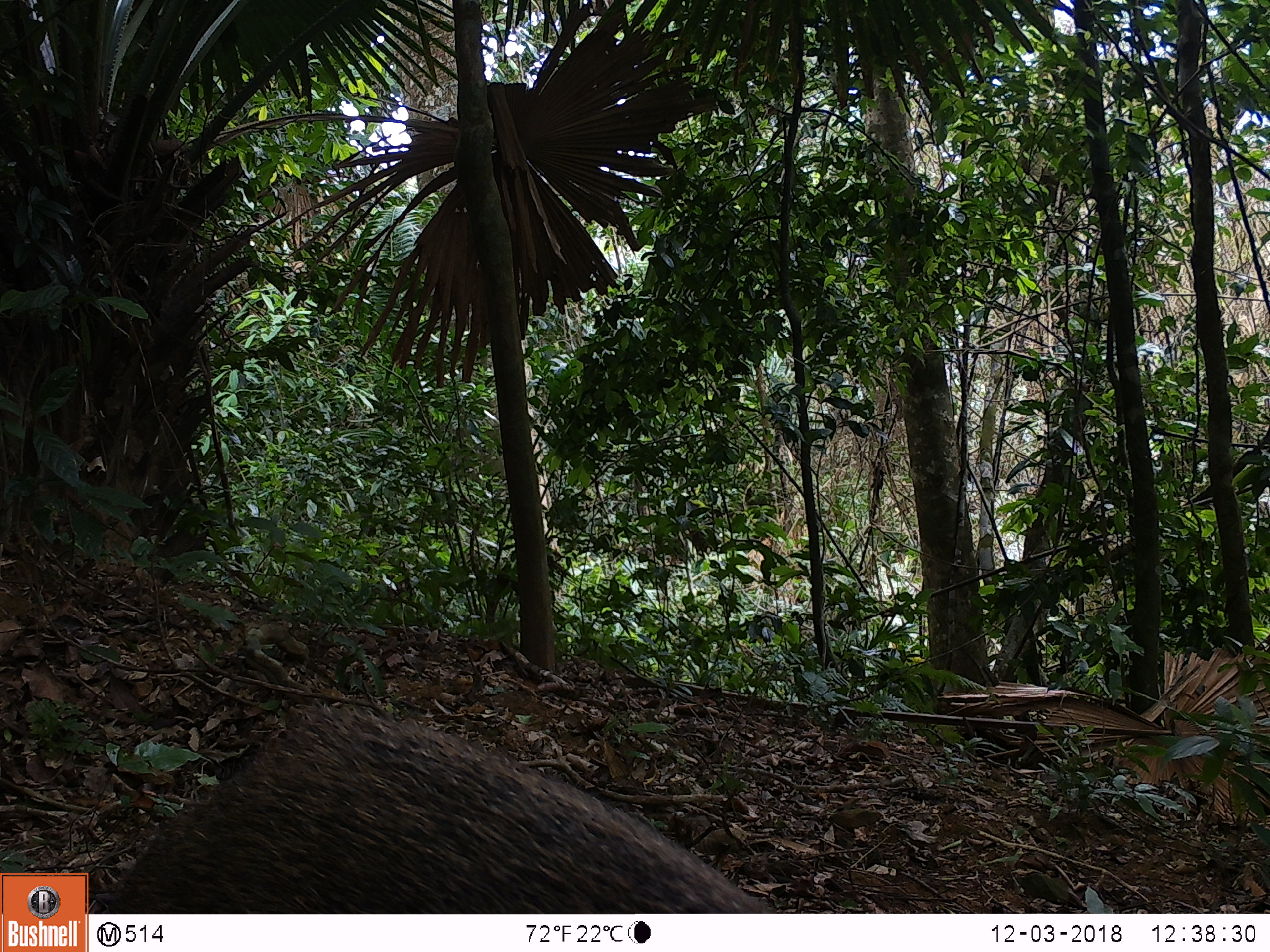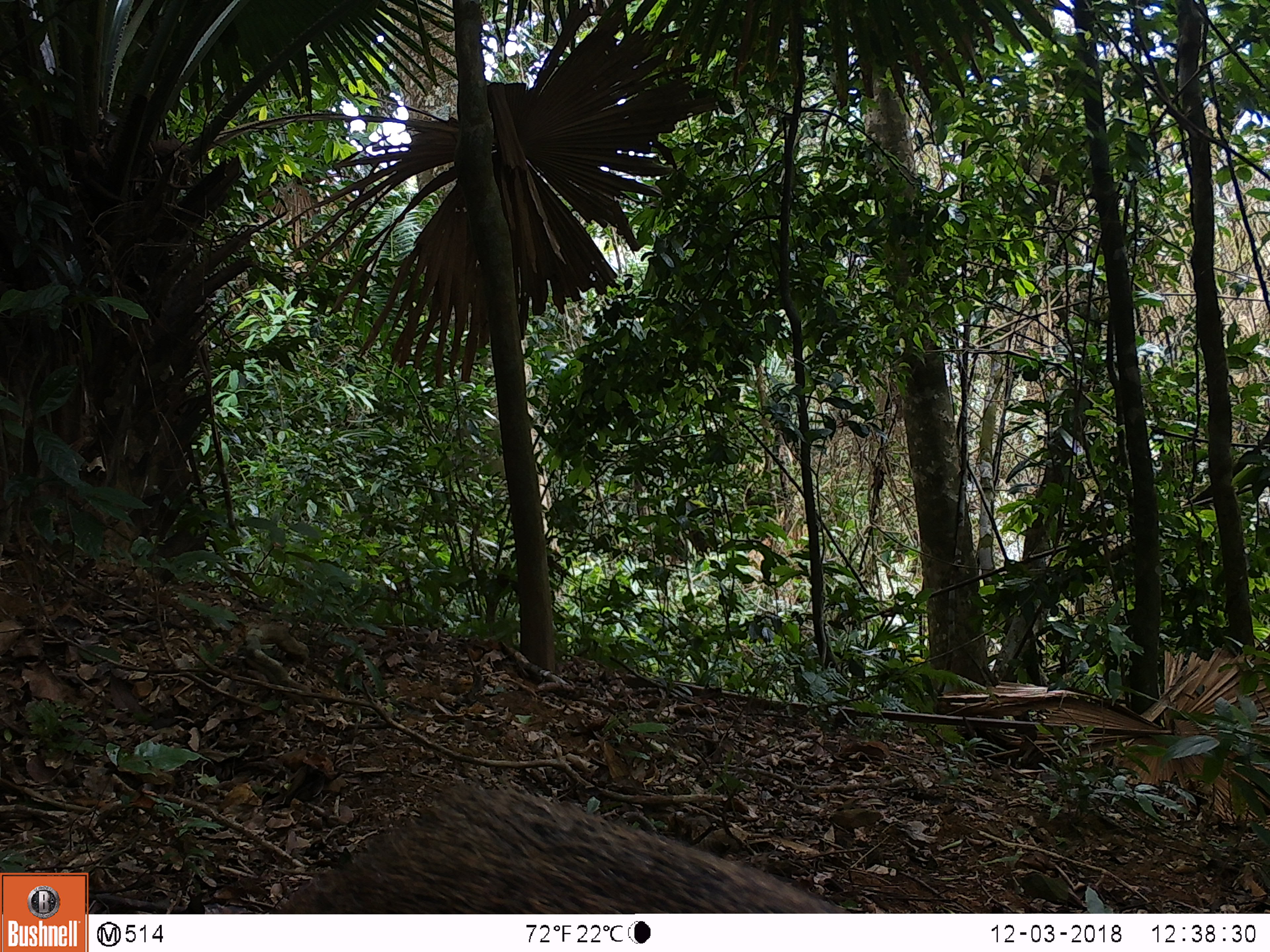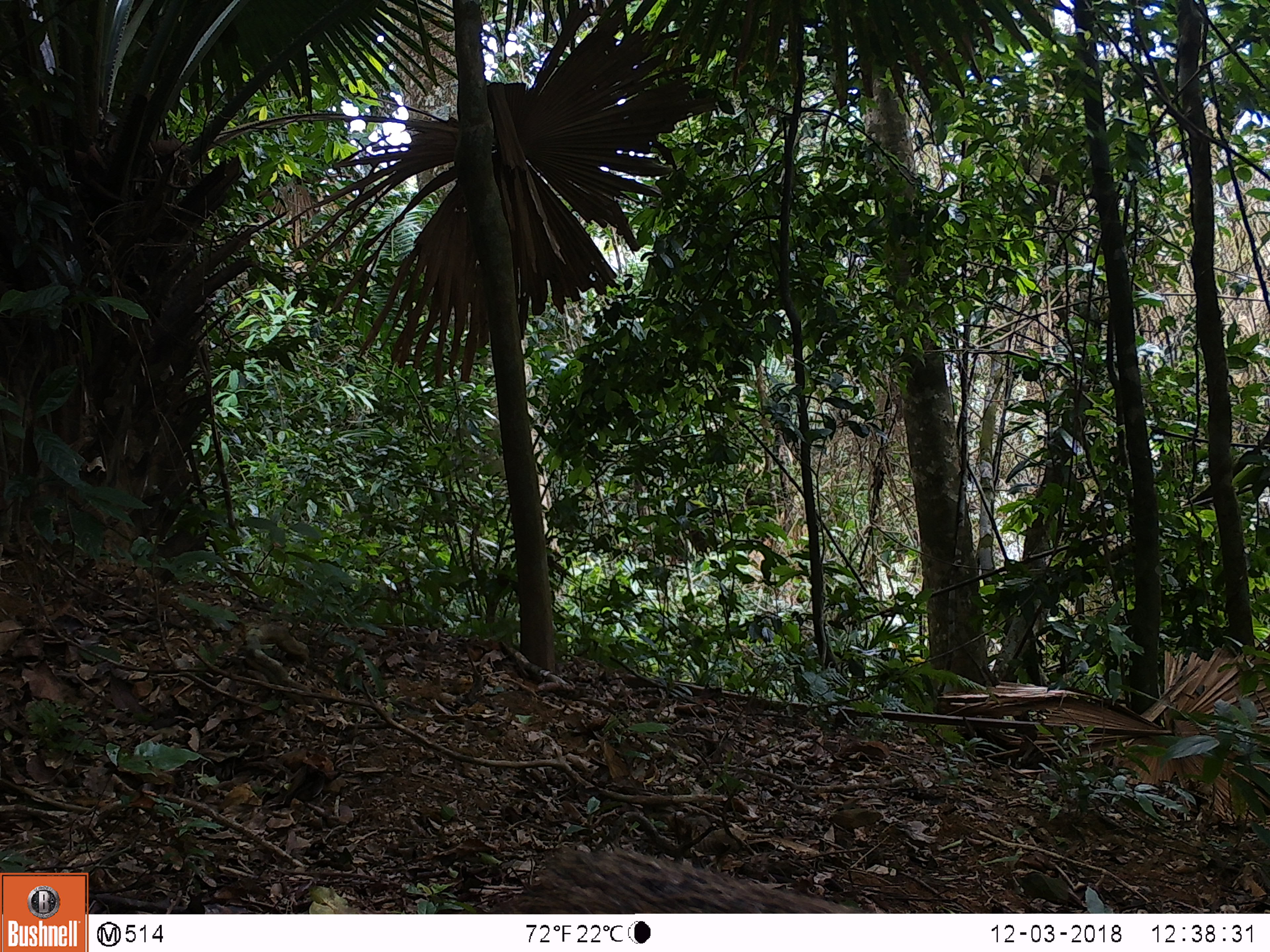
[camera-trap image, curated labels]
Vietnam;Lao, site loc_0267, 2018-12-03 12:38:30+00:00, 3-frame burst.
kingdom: Animalia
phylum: Chordata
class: Mammalia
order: Artiodactyla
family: Suidae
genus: Sus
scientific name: Sus scrofa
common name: eurasian wild pig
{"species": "eurasian wild pig (Sus scrofa)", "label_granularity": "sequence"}